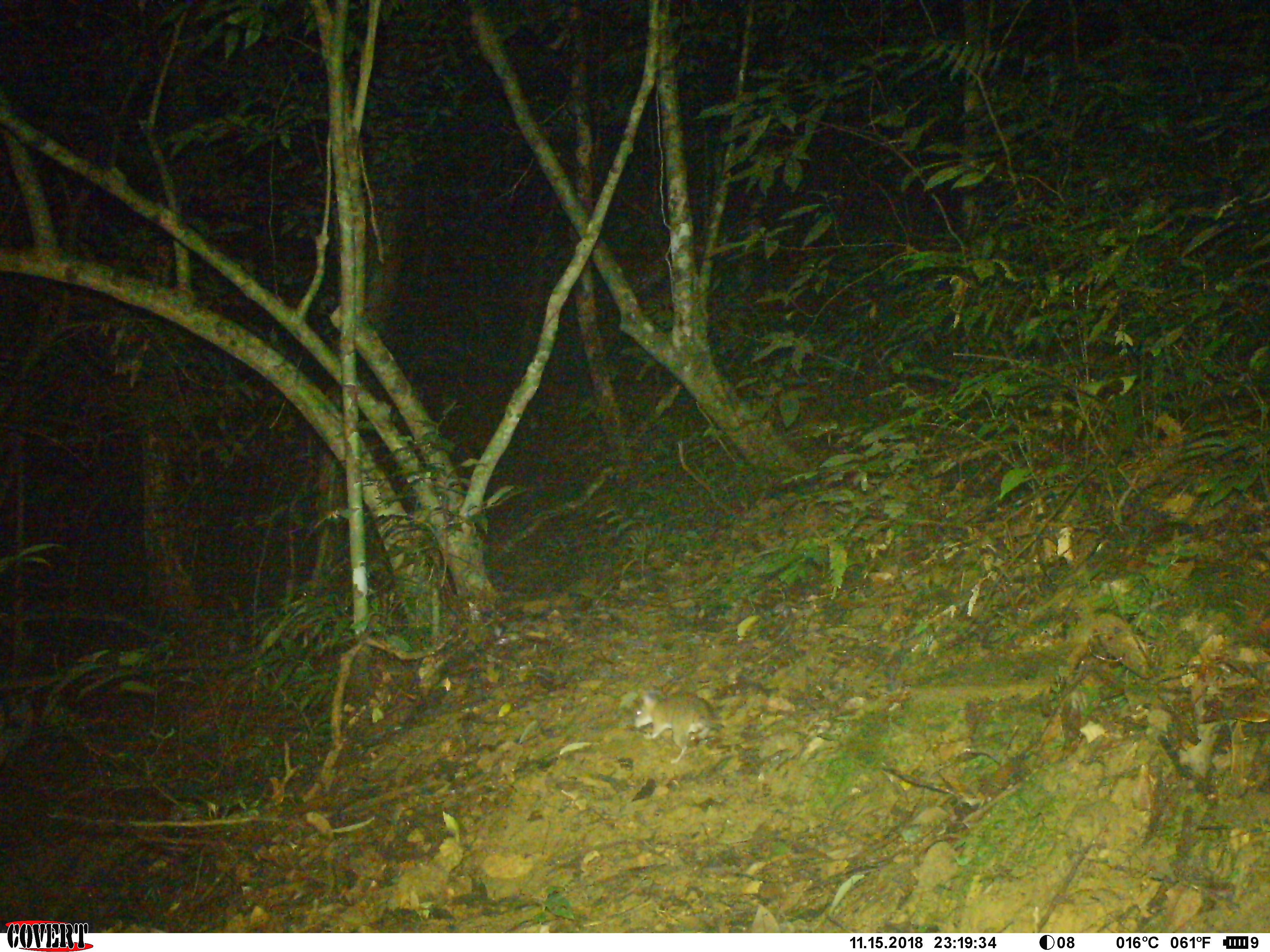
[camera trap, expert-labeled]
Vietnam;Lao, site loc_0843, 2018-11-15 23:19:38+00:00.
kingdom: Animalia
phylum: Chordata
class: Mammalia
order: Rodentia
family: Muridae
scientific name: Muridae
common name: old-world mice and rats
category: unidentified murid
Unidentified murid (old-world mice and rats) (Muridae). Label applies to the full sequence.